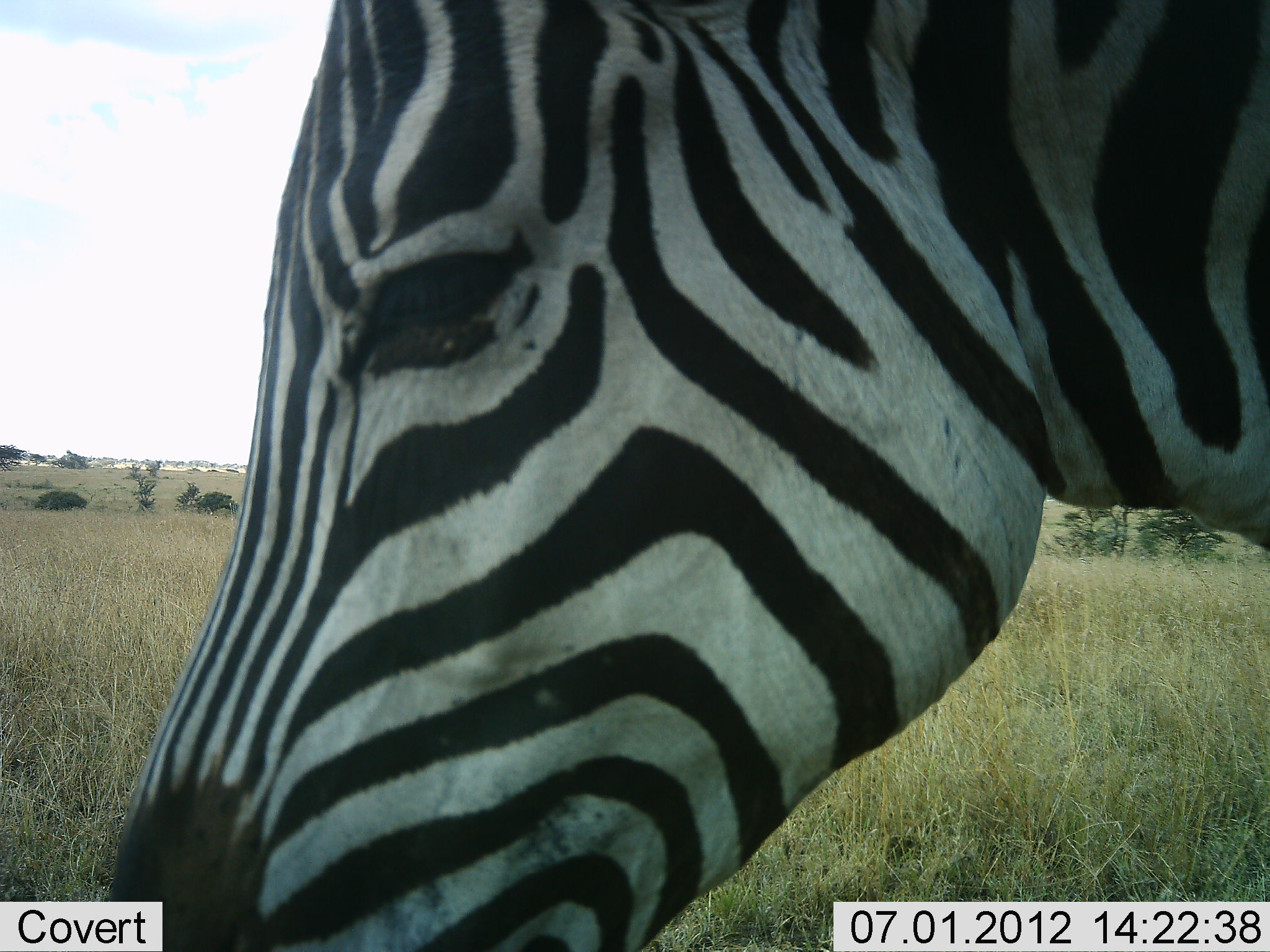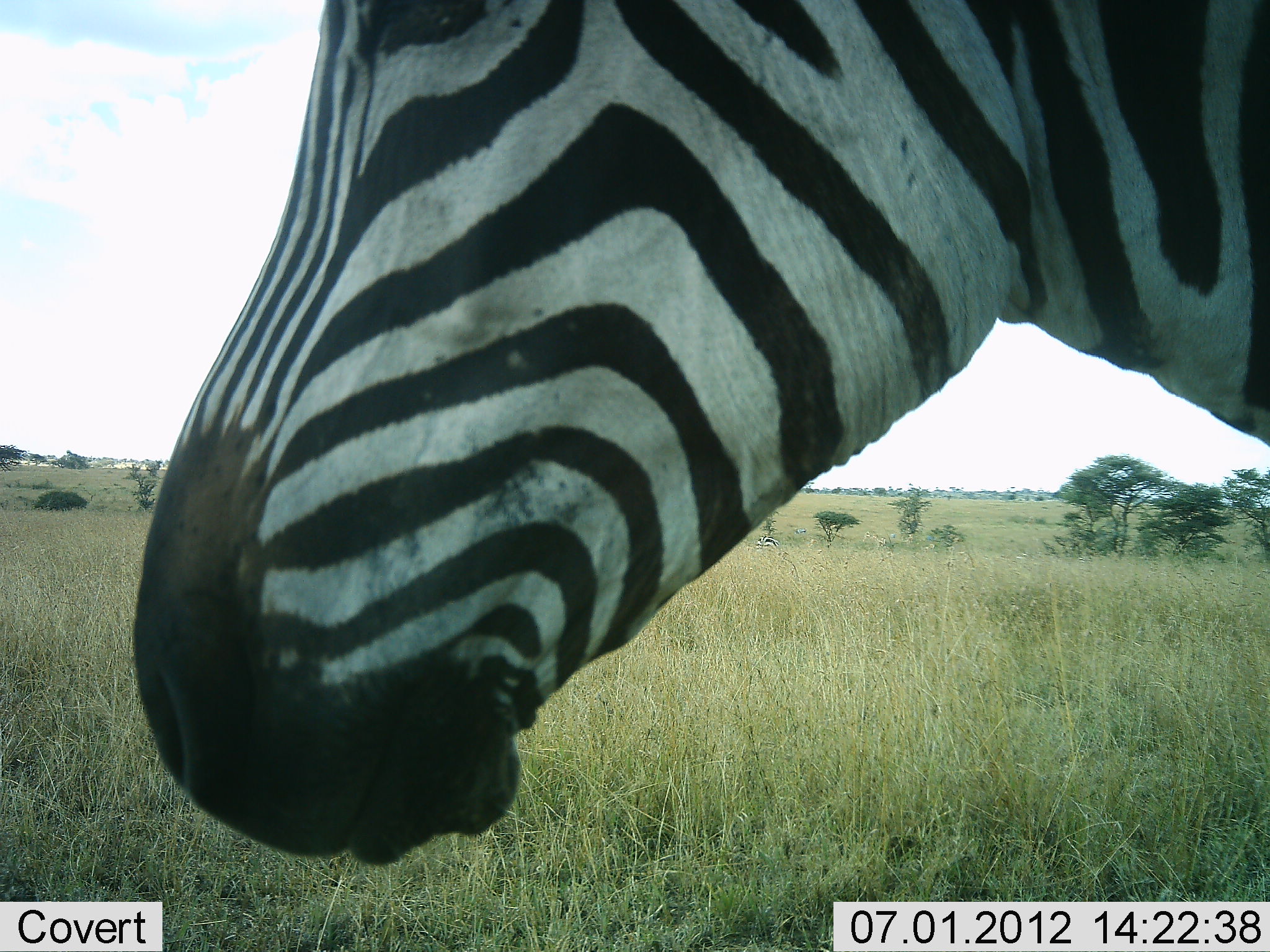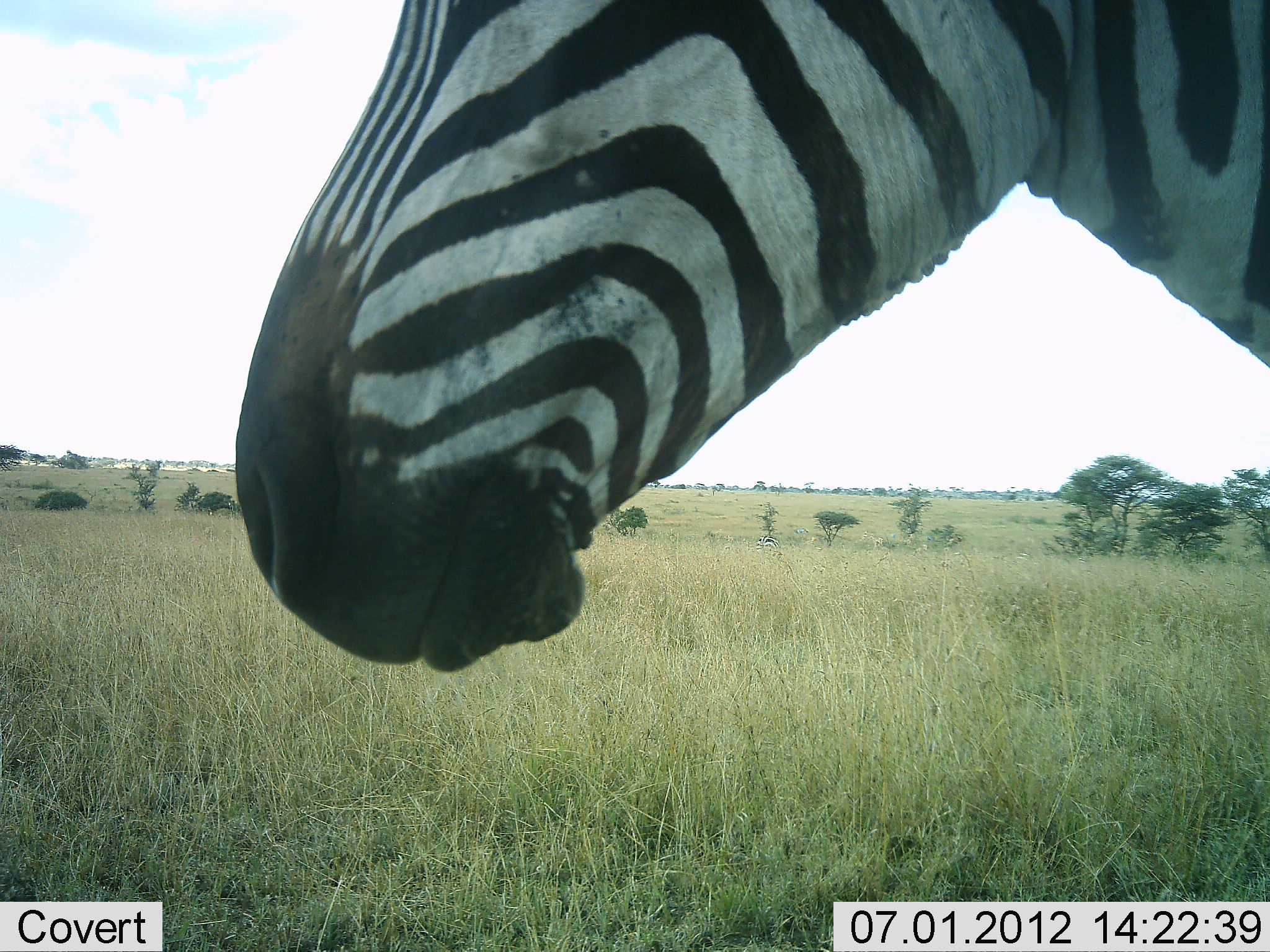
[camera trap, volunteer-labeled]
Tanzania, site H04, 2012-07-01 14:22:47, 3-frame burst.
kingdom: Animalia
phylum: Chordata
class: Mammalia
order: Perissodactyla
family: Equidae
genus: Equus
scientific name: Equus quagga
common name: plains zebra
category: zebra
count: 1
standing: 80%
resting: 0%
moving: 10%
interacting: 0%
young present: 0%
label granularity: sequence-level